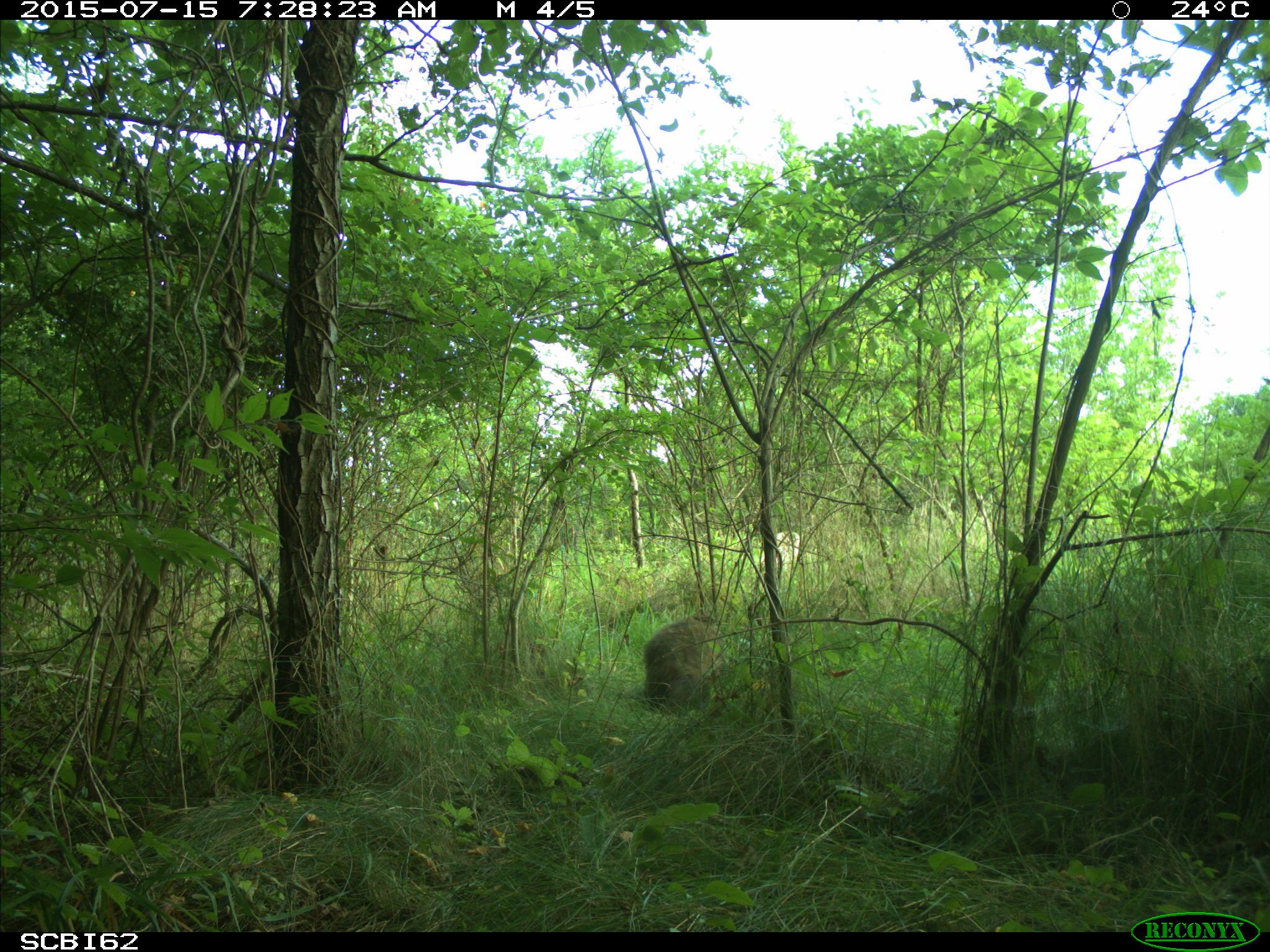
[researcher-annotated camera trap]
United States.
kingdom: Animalia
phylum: Chordata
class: Mammalia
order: Rodentia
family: Sciuridae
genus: Marmota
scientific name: Marmota monax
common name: woodchuck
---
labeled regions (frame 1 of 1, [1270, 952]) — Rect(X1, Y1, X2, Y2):
Woodchuck: Rect(636, 605, 727, 720)